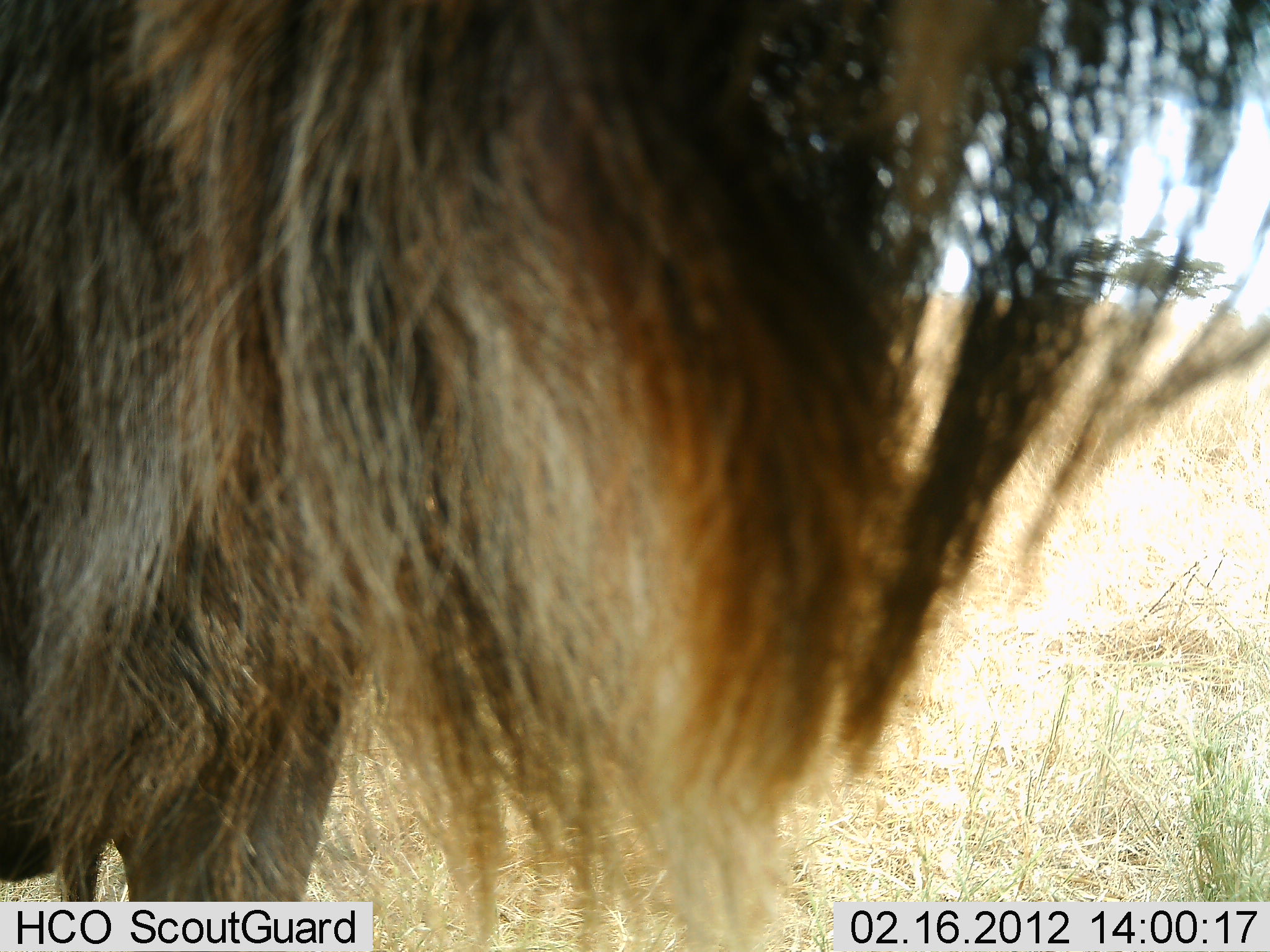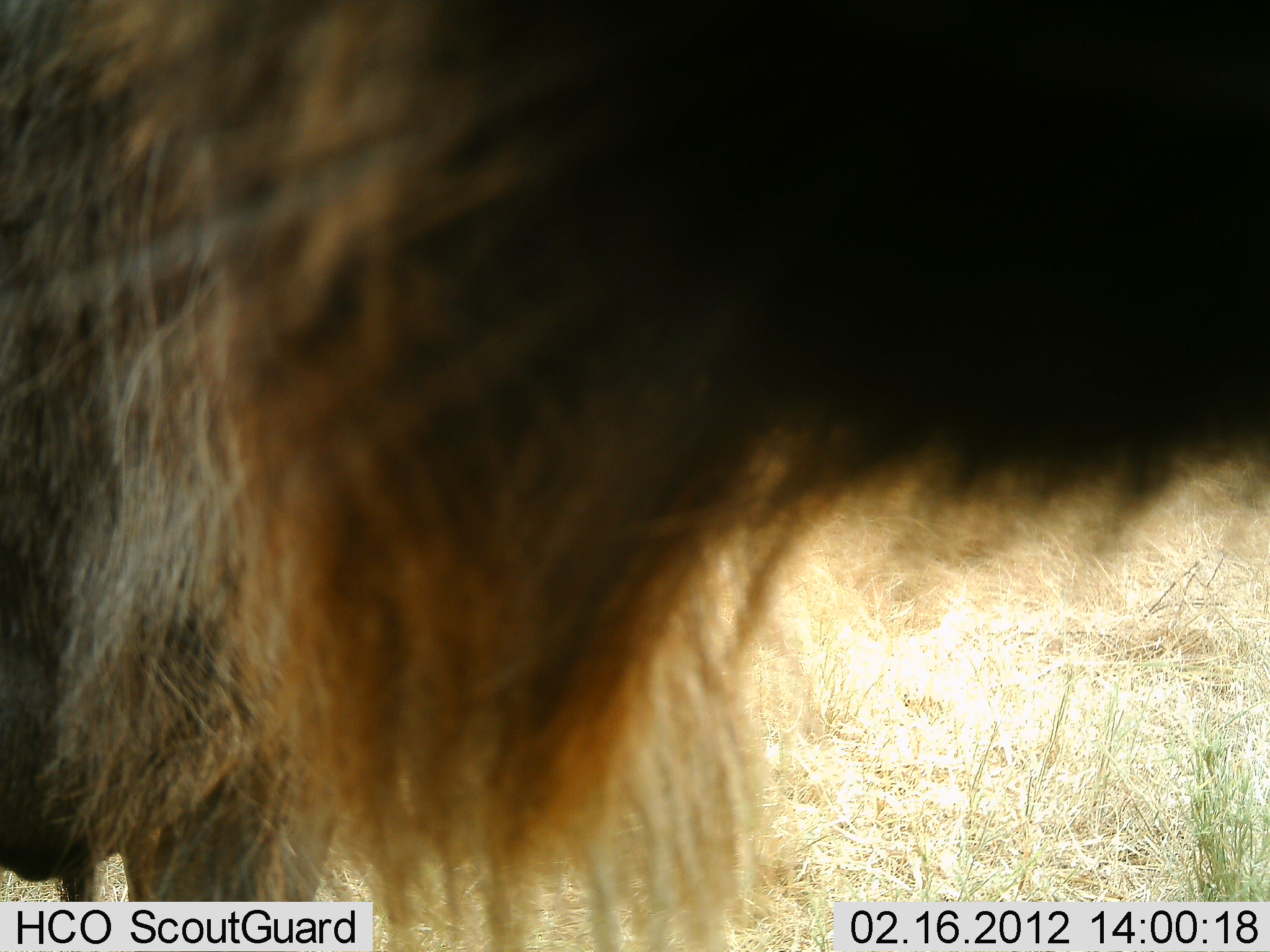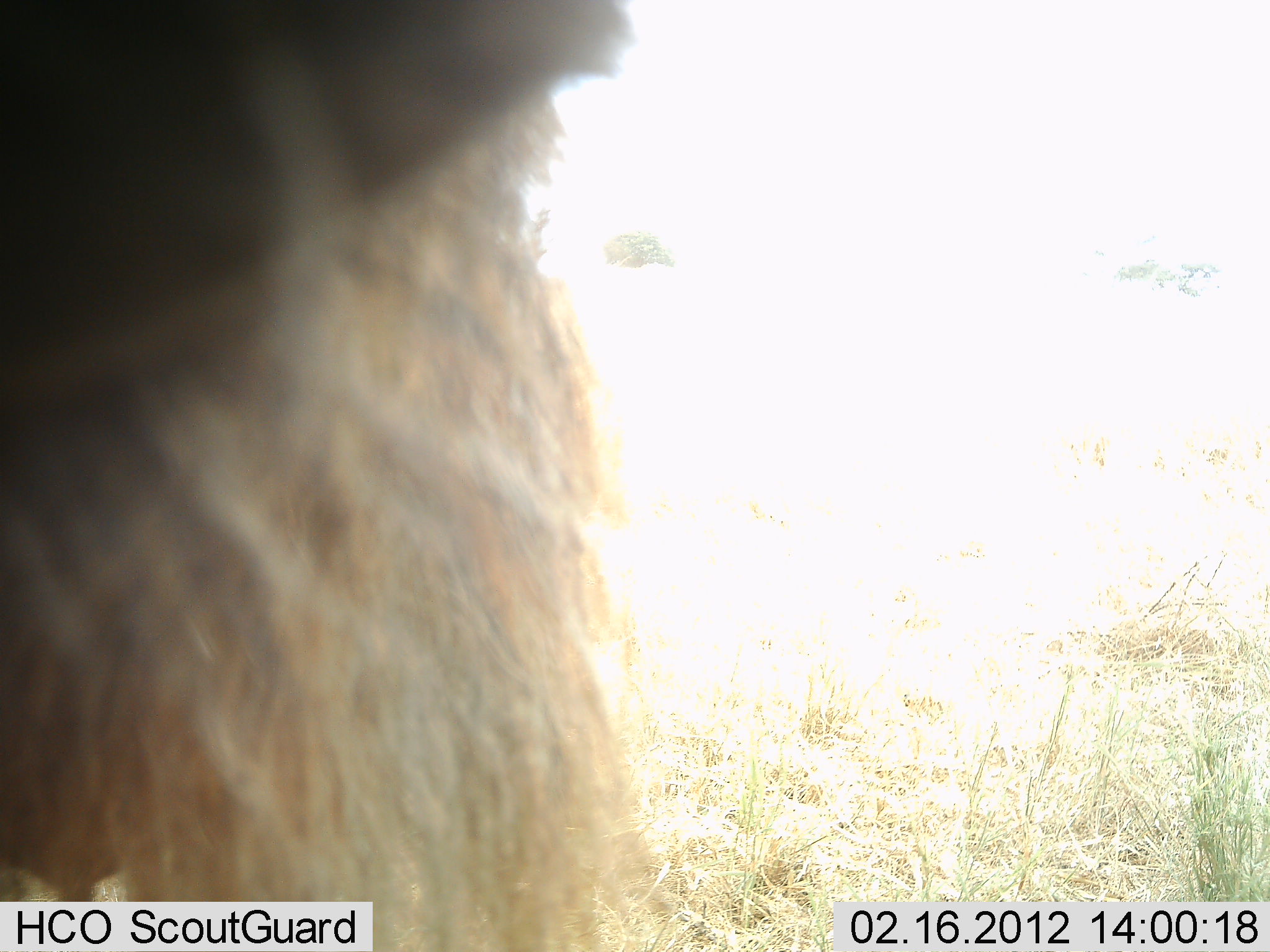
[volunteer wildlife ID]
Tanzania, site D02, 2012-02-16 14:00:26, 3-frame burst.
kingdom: Animalia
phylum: Chordata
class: Mammalia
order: Artiodactyla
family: Bovidae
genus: Connochaetes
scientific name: Connochaetes taurinus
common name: blue wildebeest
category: wildebeest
Wildebeest (blue wildebeest) (Connochaetes taurinus), count 1. Behavior (volunteer vote fractions): standing 88%, resting 0%, moving 12%, interacting 0%. Young present (vote fraction): 0%. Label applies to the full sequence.